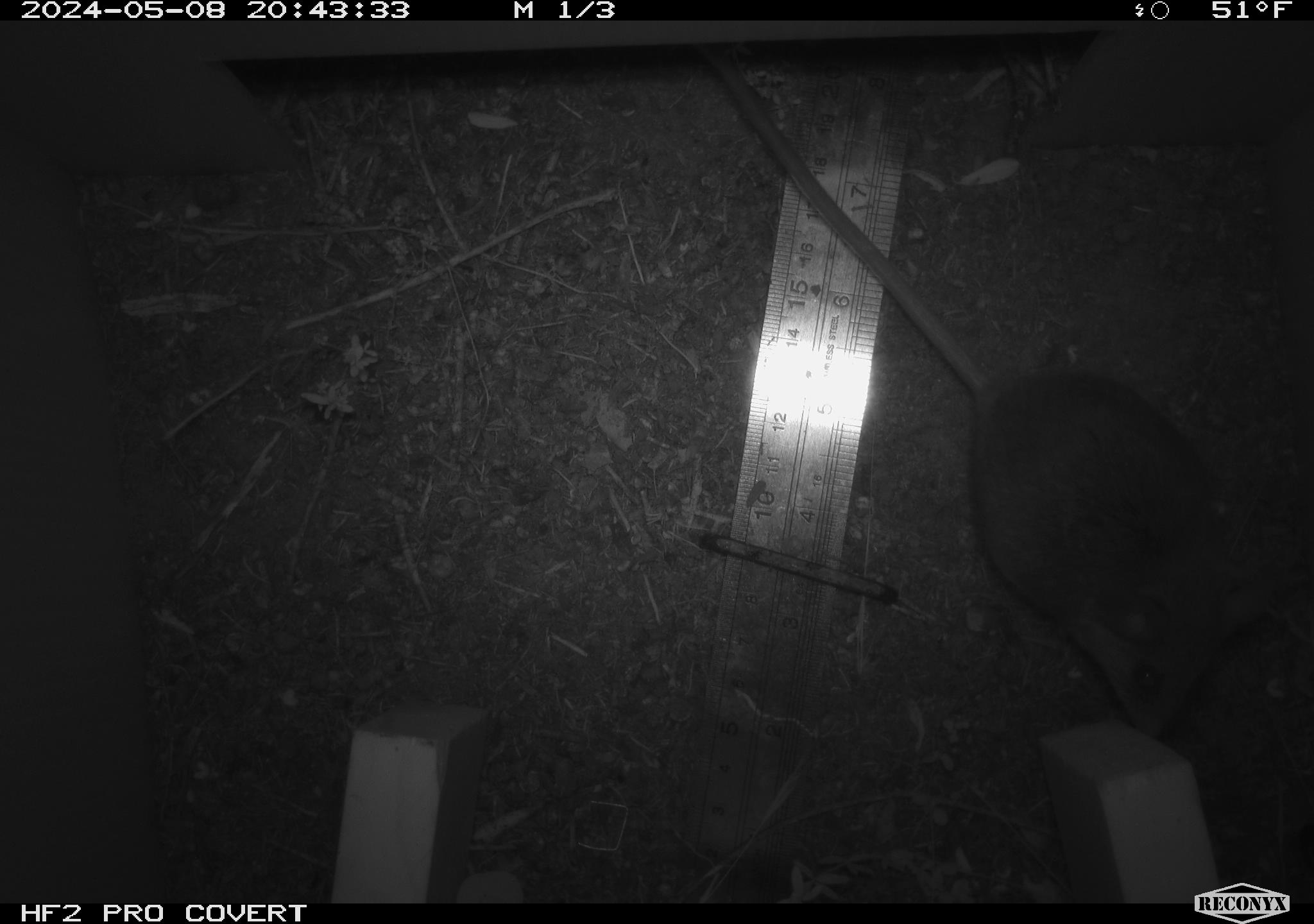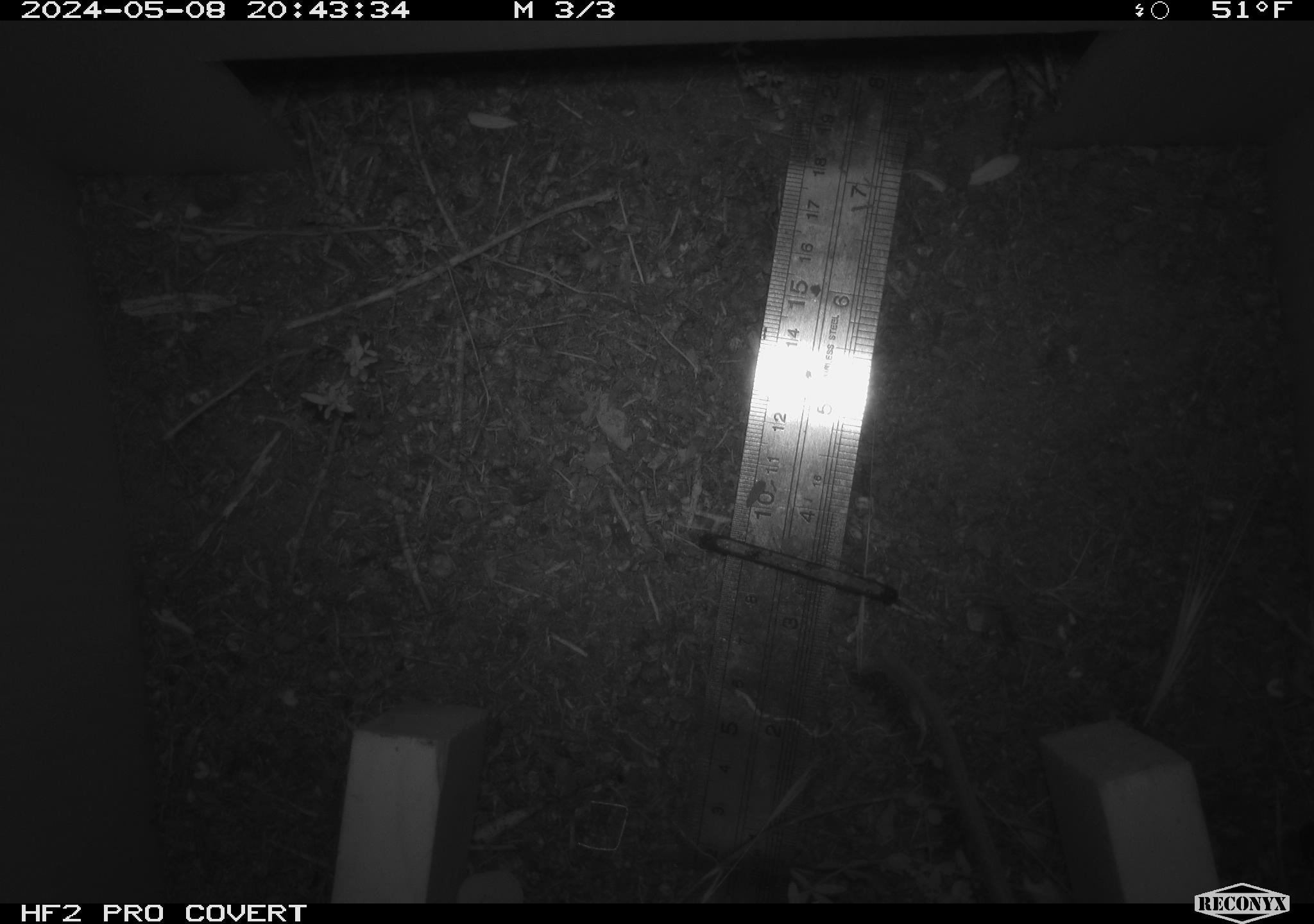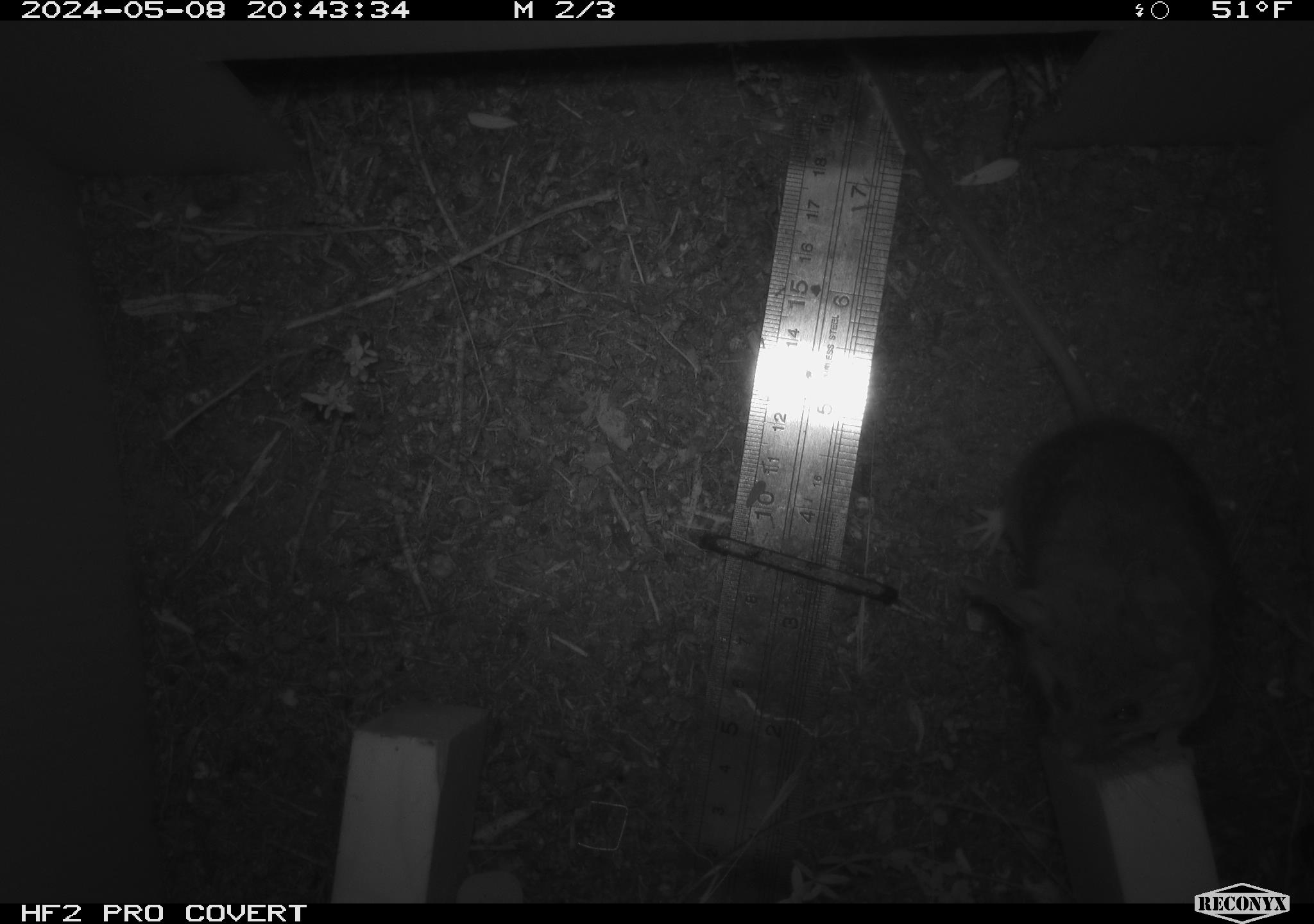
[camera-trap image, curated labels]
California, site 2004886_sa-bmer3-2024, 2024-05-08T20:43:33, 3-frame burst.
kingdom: Animalia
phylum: Chordata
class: Mammalia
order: Rodentia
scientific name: Rodentia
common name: mouse species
Mouse species (Rodentia).